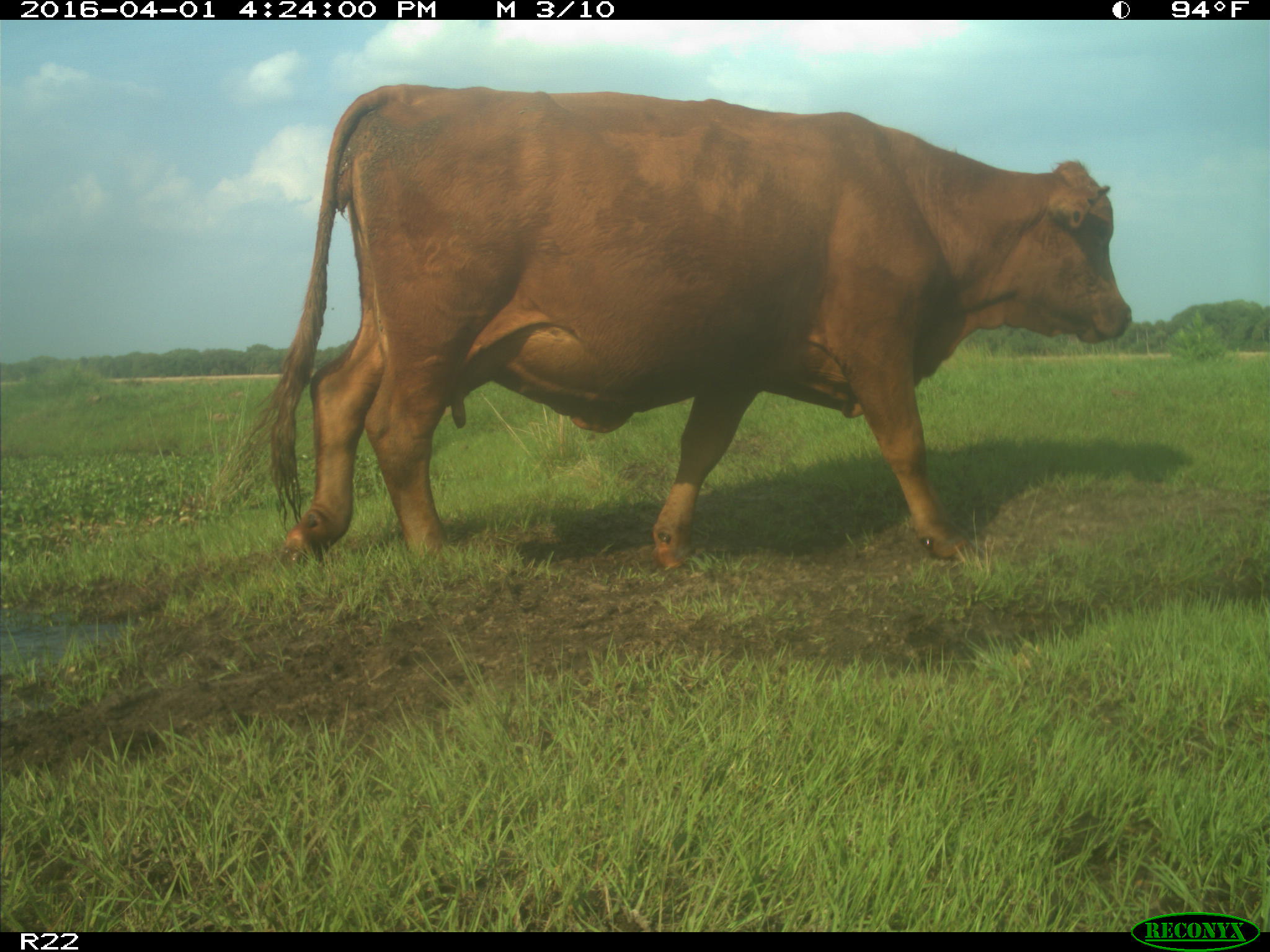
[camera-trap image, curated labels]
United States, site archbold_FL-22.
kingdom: Animalia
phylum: Chordata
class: Mammalia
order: Artiodactyla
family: Bovidae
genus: Bos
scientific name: Bos taurus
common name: domestic cow